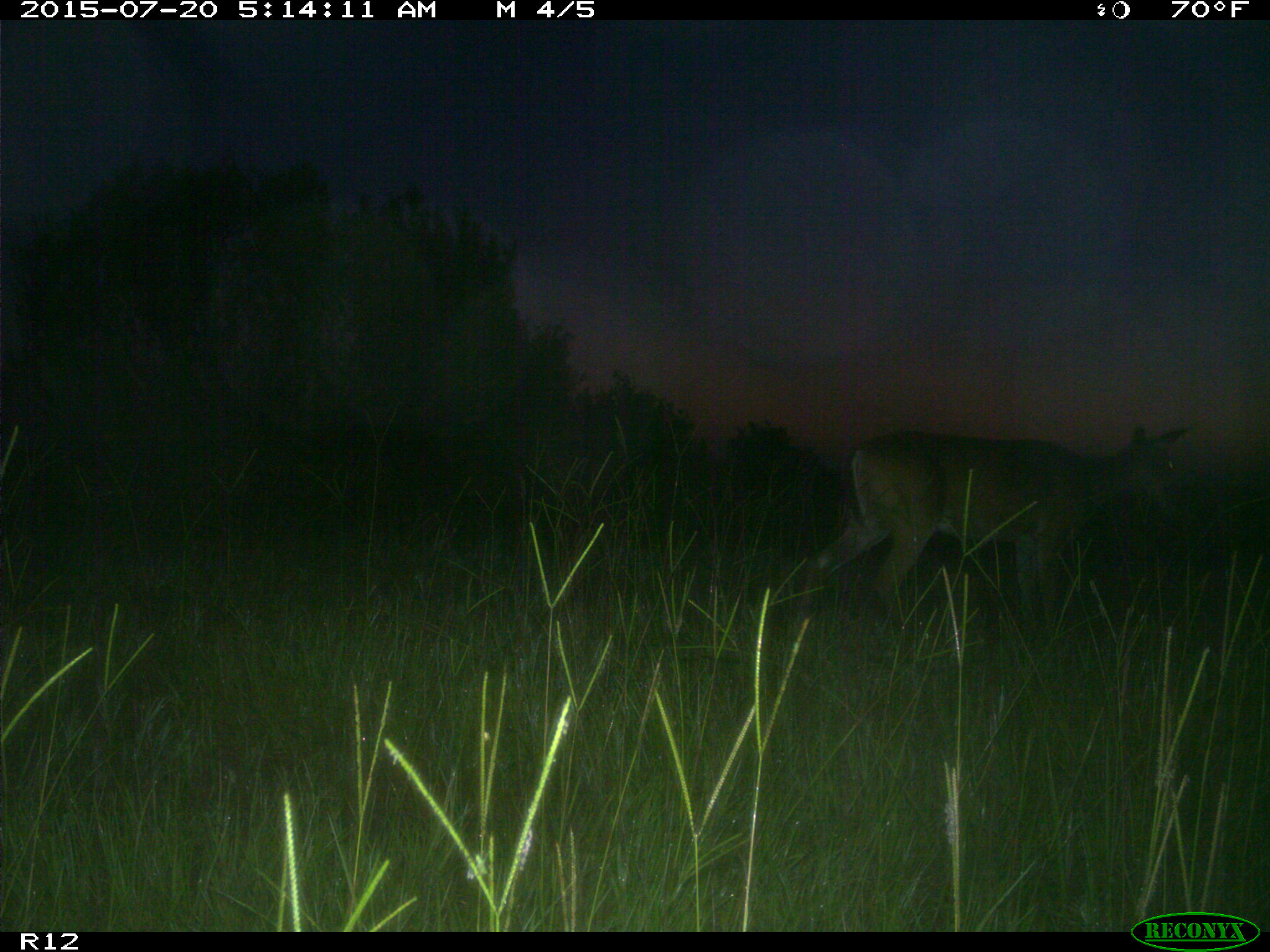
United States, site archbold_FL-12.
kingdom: Animalia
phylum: Chordata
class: Mammalia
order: Artiodactyla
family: Cervidae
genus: Odocoileus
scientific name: Odocoileus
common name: deer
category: unidentified deer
Unidentified deer (deer) (Odocoileus).